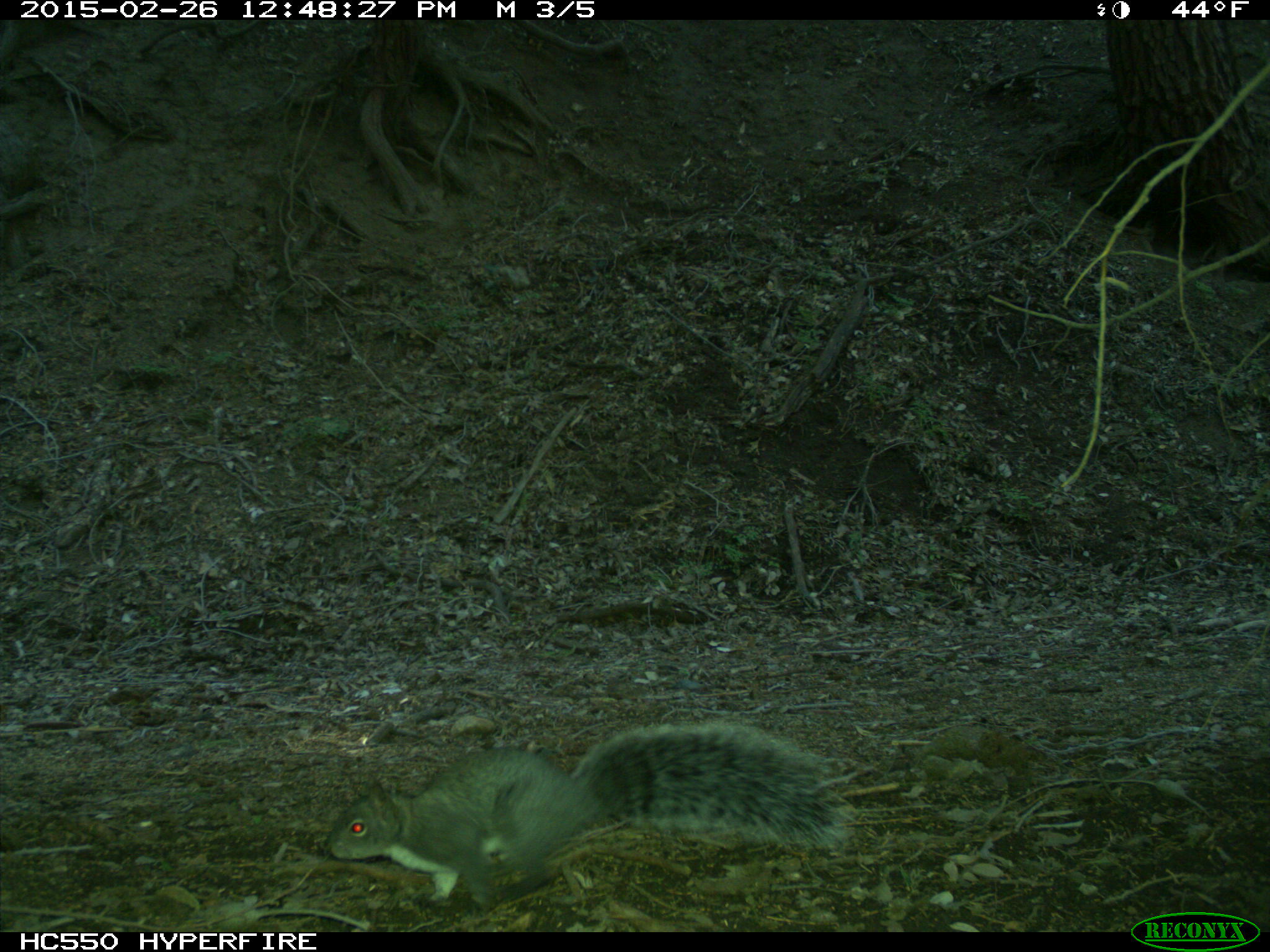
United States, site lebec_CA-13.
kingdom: Animalia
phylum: Chordata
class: Mammalia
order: Rodentia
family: Sciuridae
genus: Sciurus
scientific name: Sciurus carolinensis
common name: eastern gray squirrel